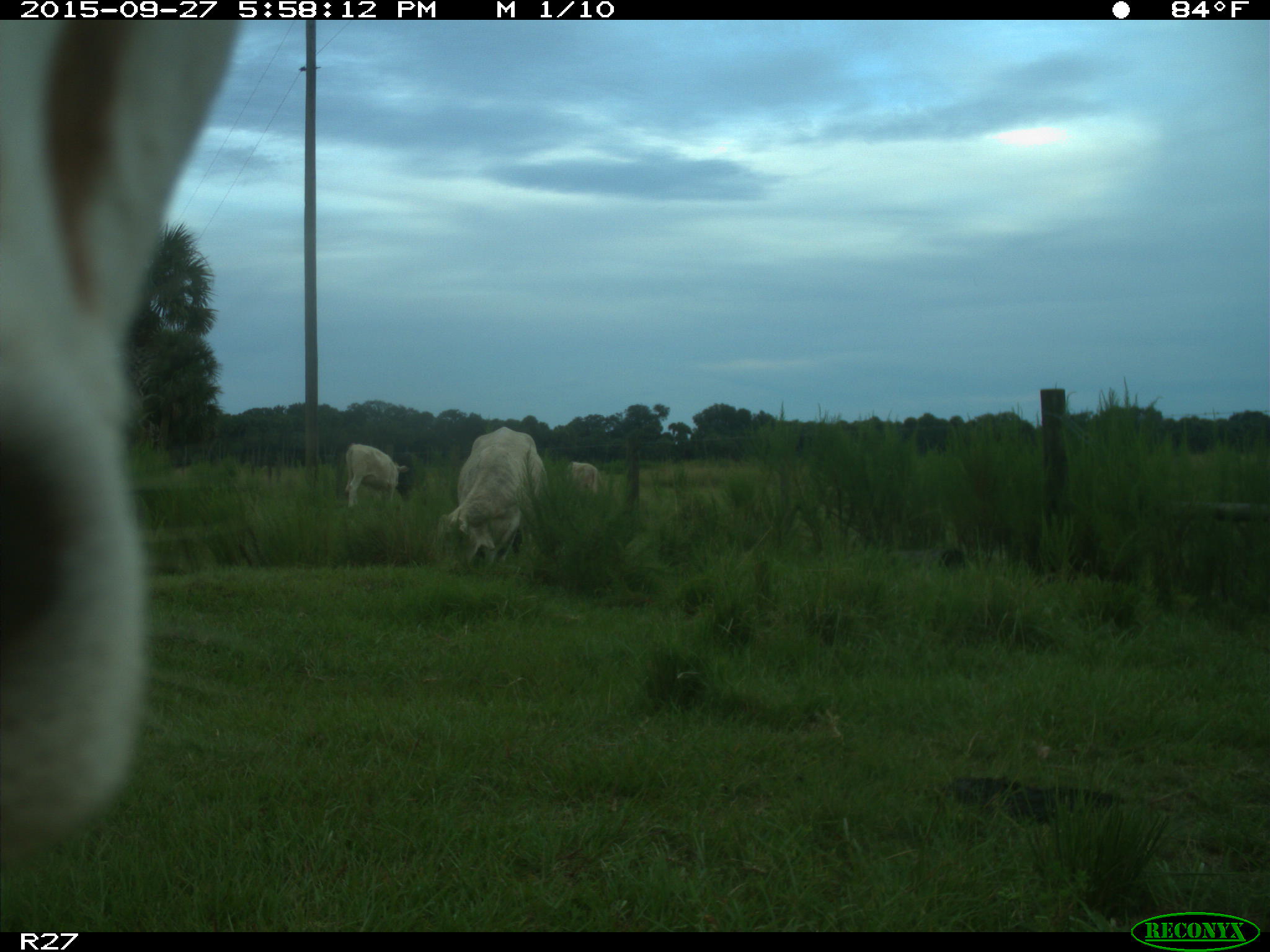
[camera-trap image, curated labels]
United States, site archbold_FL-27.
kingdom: Animalia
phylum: Chordata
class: Mammalia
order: Artiodactyla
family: Bovidae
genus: Bos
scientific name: Bos taurus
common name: domestic cow